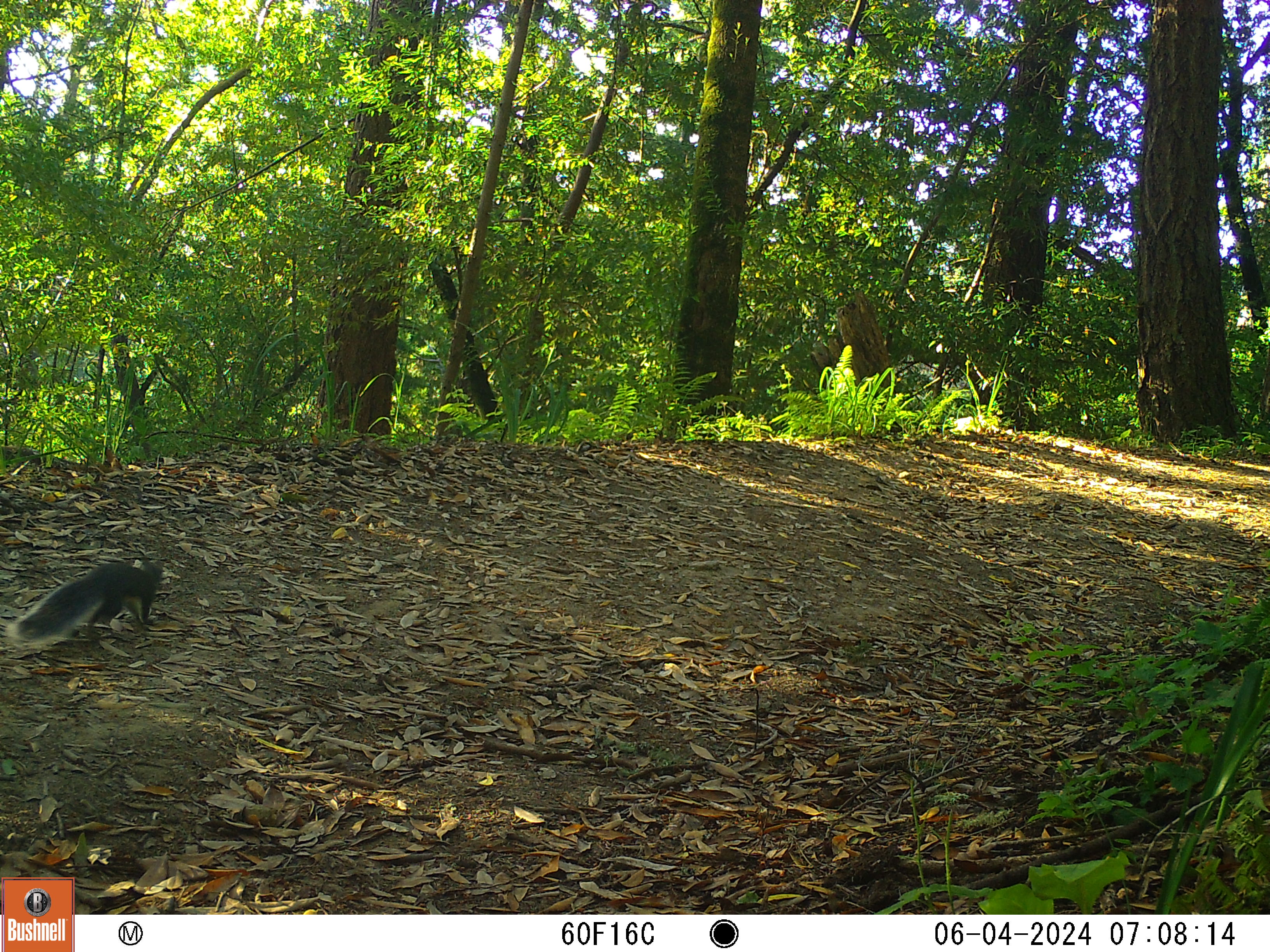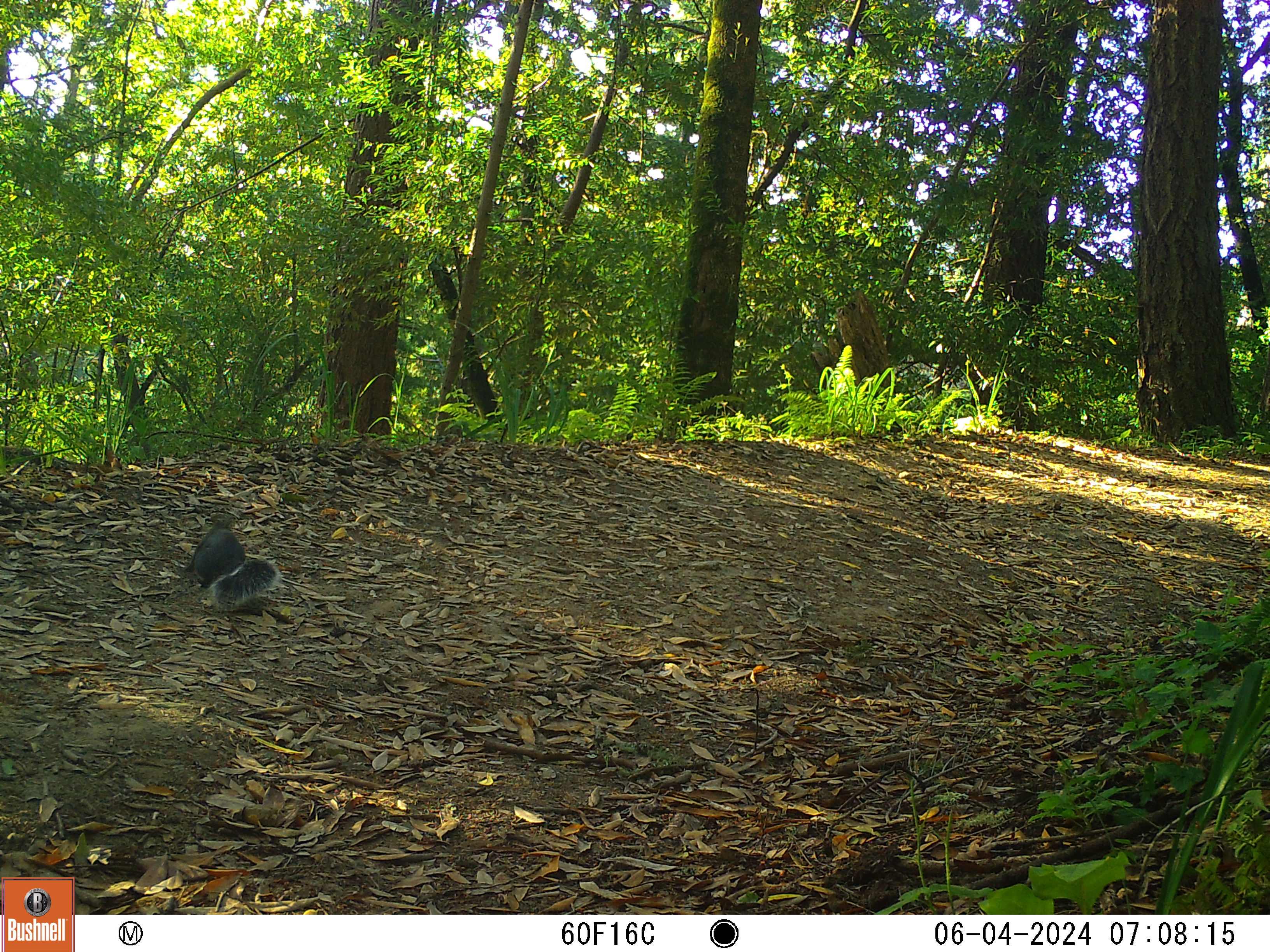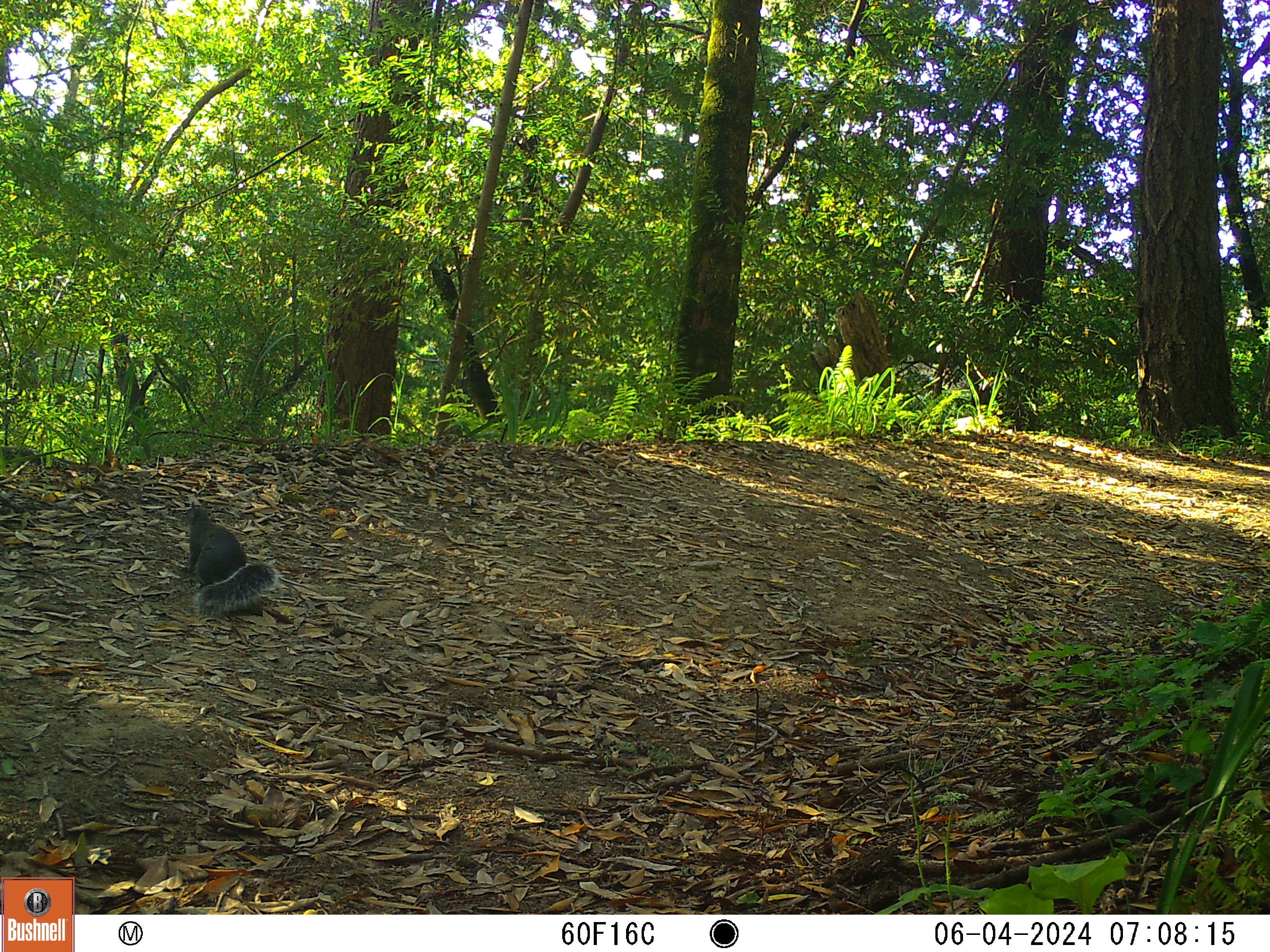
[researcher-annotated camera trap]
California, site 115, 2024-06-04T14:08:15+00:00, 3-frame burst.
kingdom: Animalia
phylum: Chordata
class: Mammalia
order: Rodentia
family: Sciuridae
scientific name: Sciuridae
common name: squirrel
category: unknown squirrel